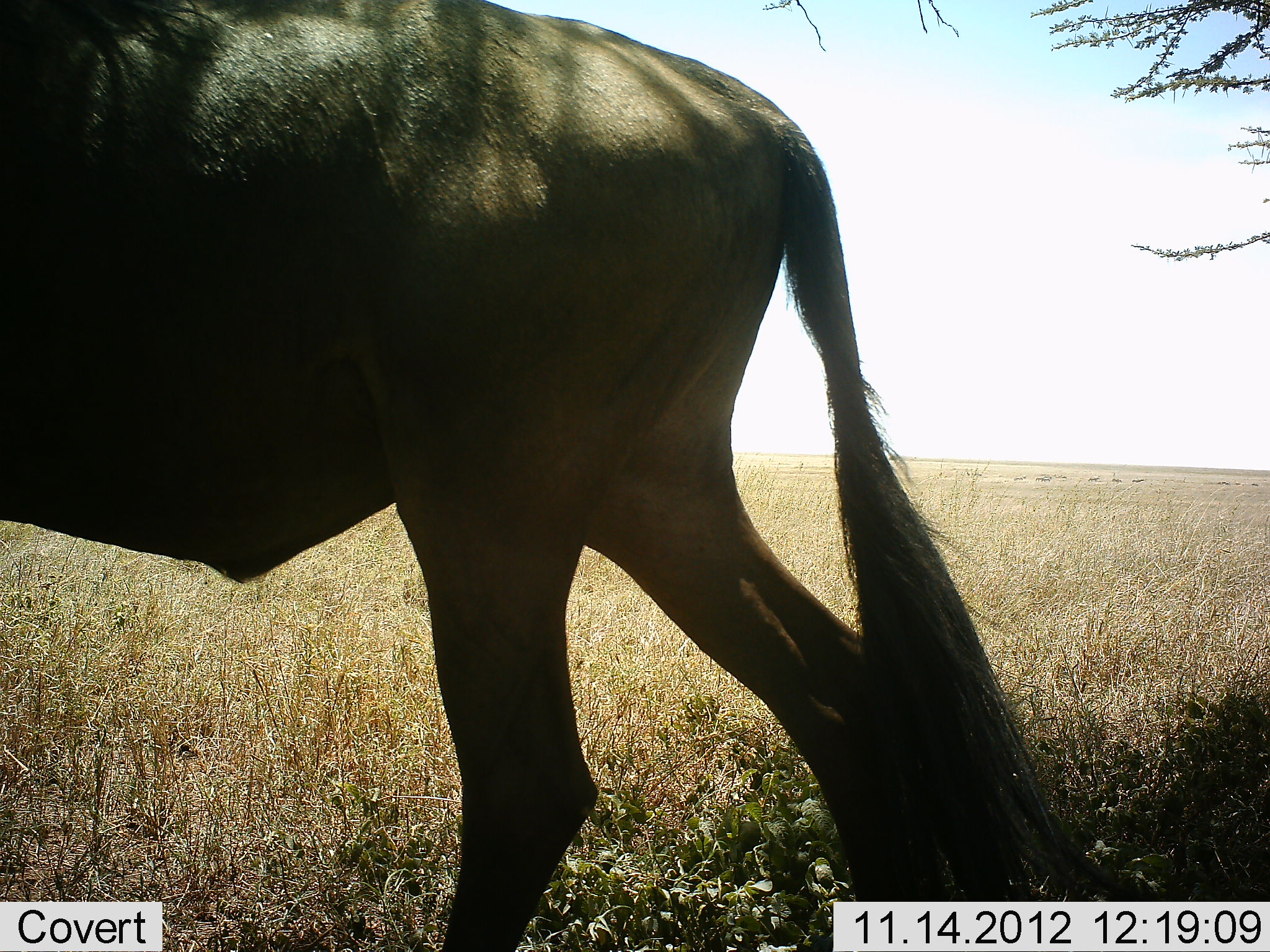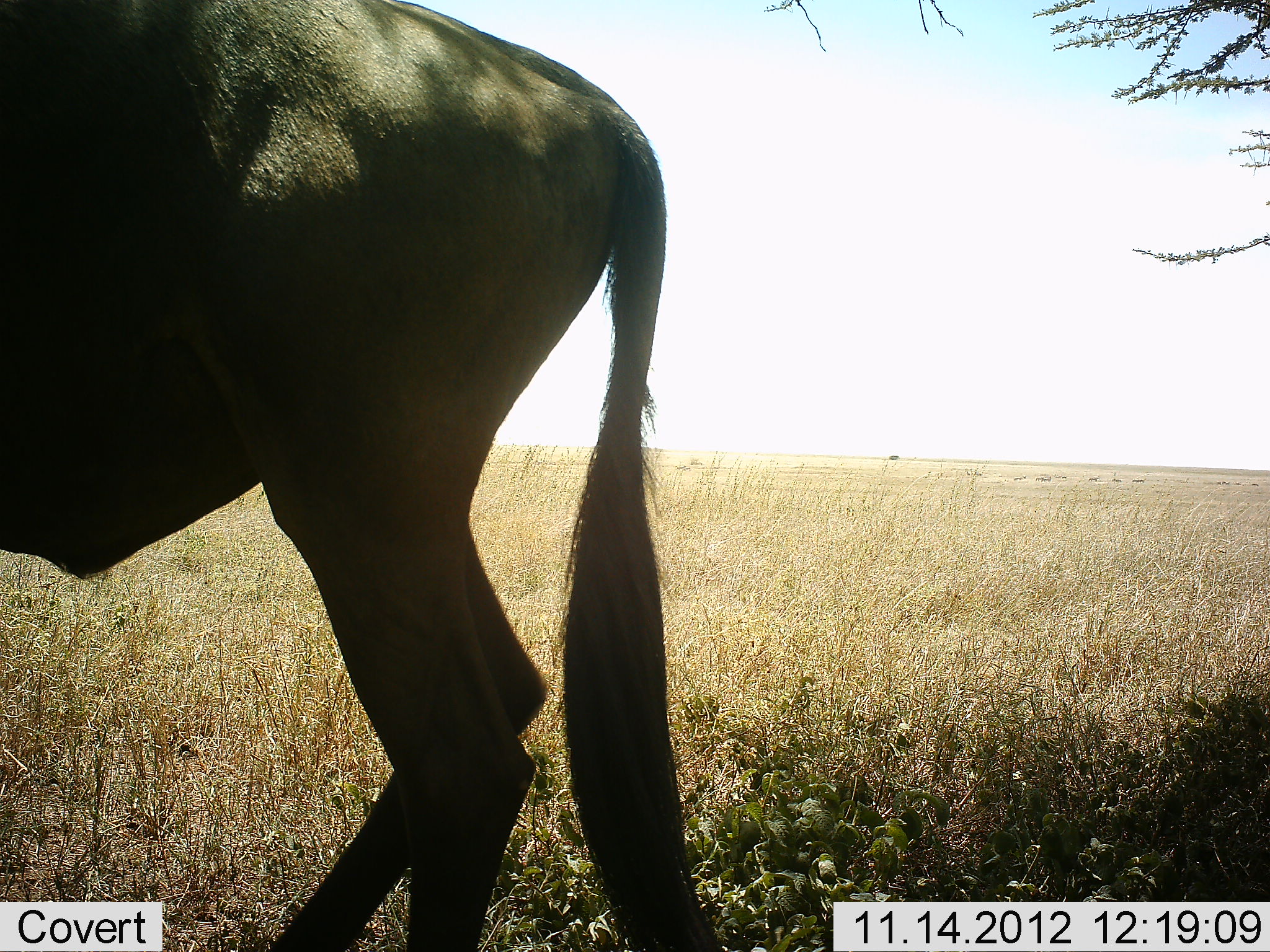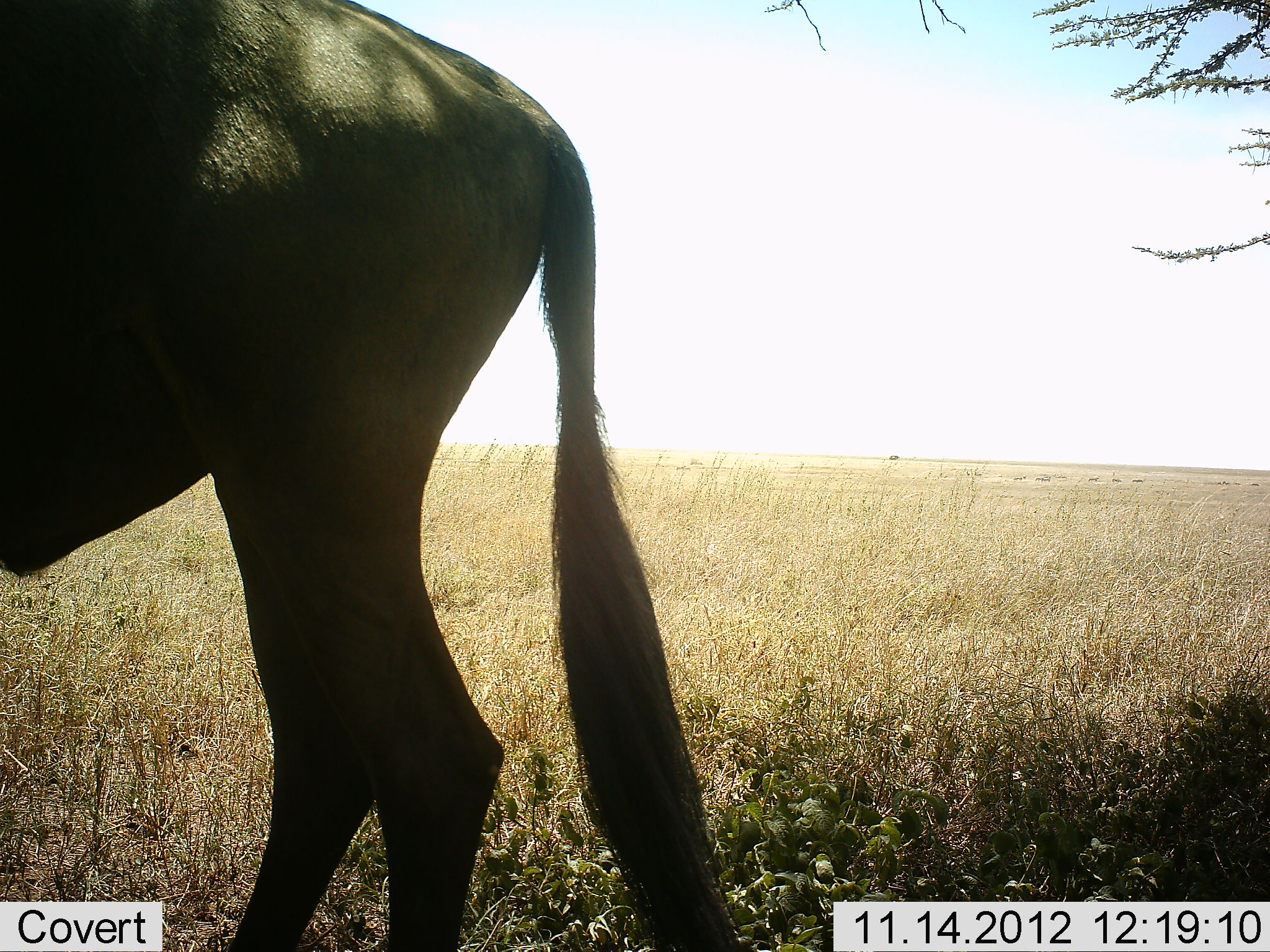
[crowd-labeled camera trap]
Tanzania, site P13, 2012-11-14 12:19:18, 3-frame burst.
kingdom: Animalia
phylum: Chordata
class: Mammalia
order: Artiodactyla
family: Bovidae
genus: Connochaetes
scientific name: Connochaetes taurinus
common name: blue wildebeest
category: wildebeest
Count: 1.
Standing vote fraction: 10%.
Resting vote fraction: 0%.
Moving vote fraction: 80%.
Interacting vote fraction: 0%.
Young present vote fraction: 0%.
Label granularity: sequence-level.